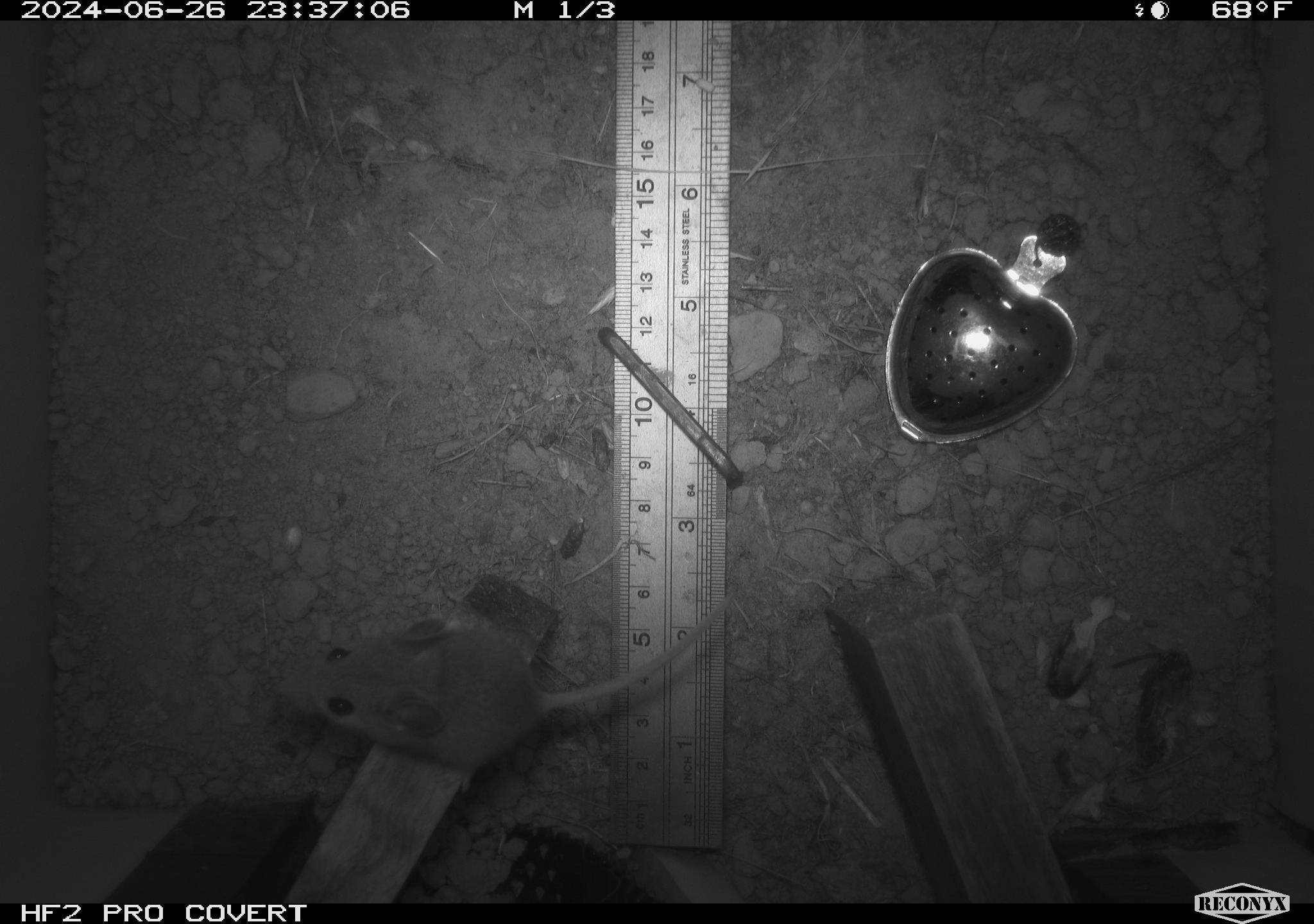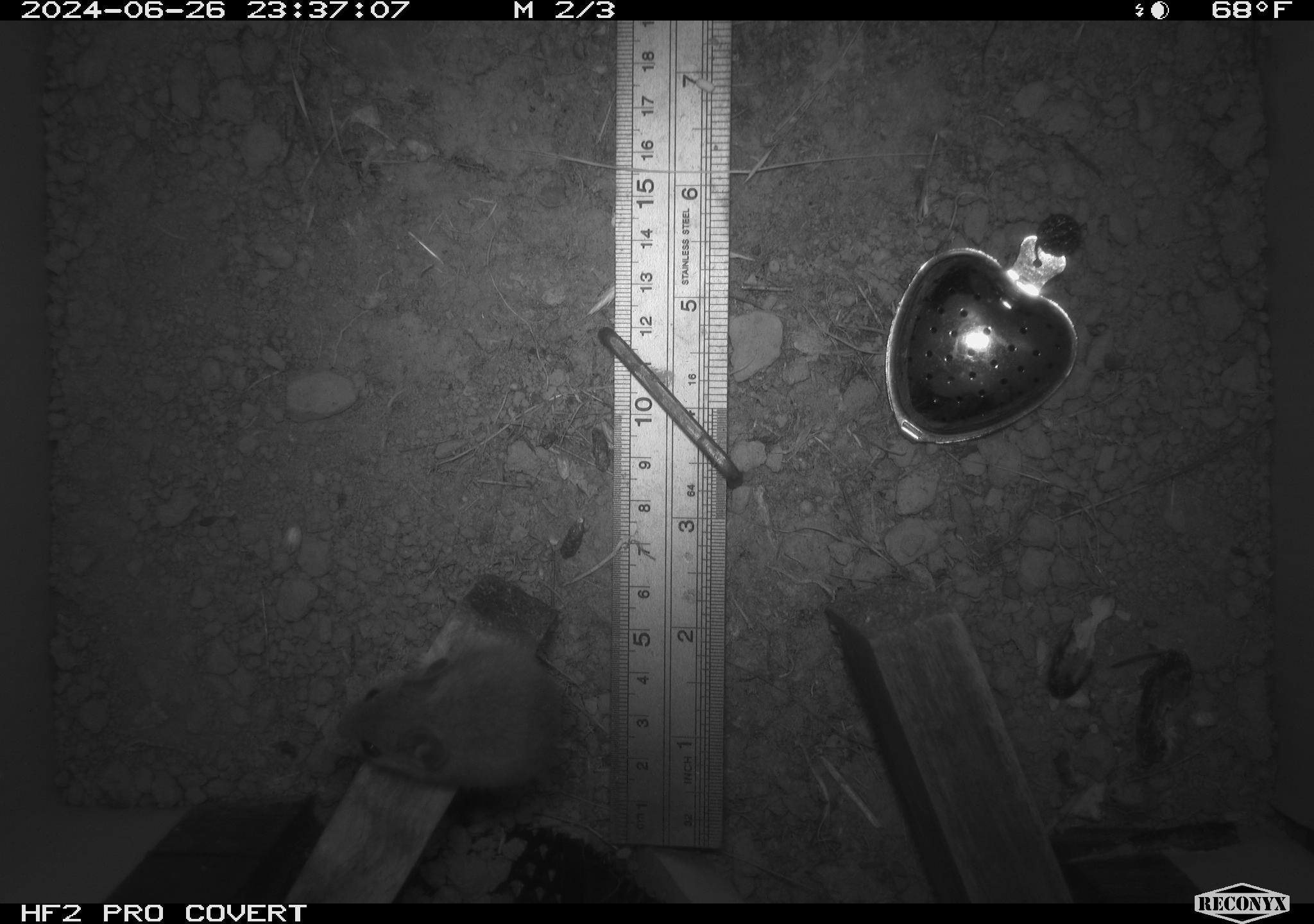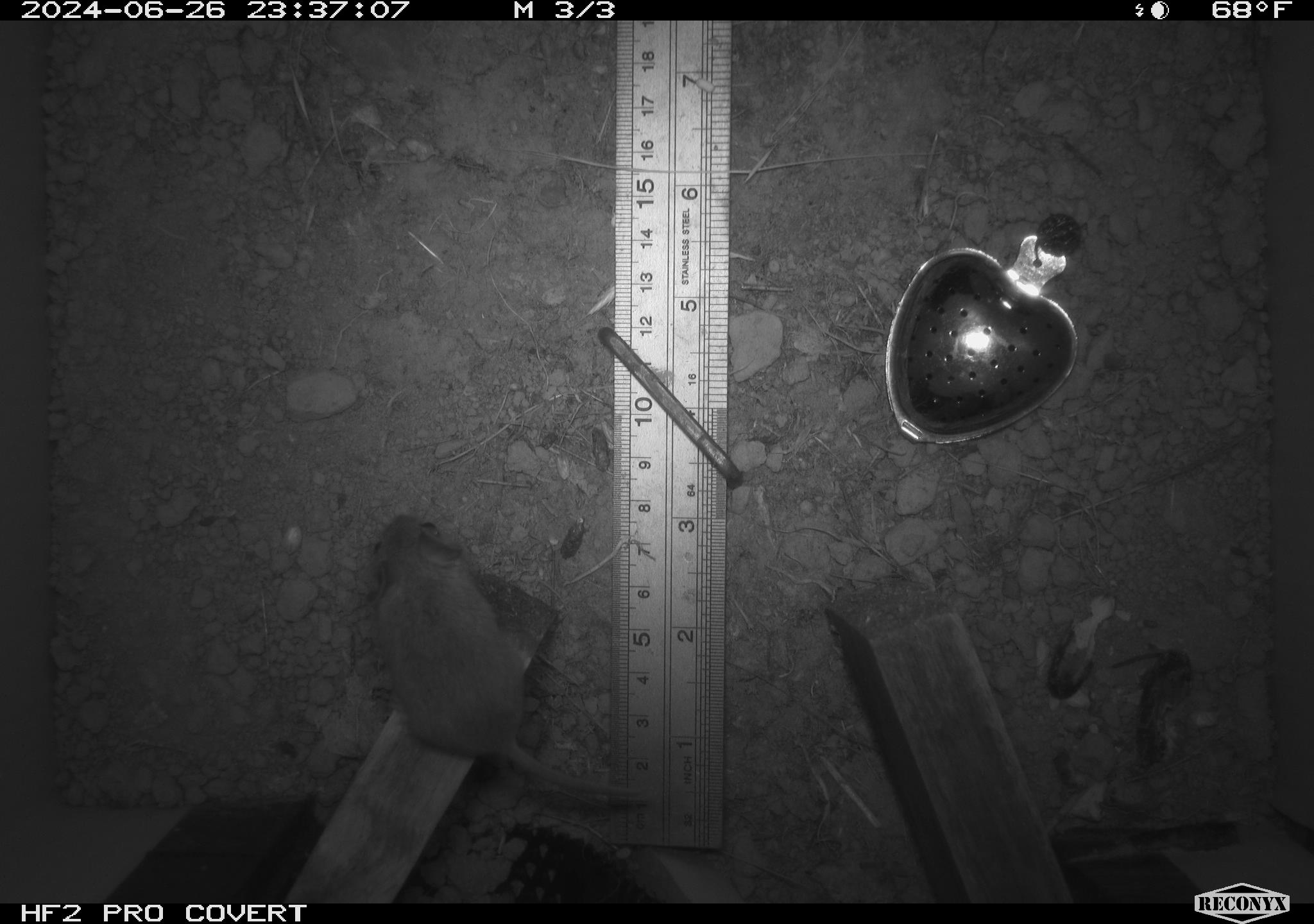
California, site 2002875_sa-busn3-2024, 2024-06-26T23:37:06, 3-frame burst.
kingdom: Animalia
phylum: Chordata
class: Mammalia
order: Rodentia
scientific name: Rodentia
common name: mouse species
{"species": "mouse species (Rodentia)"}